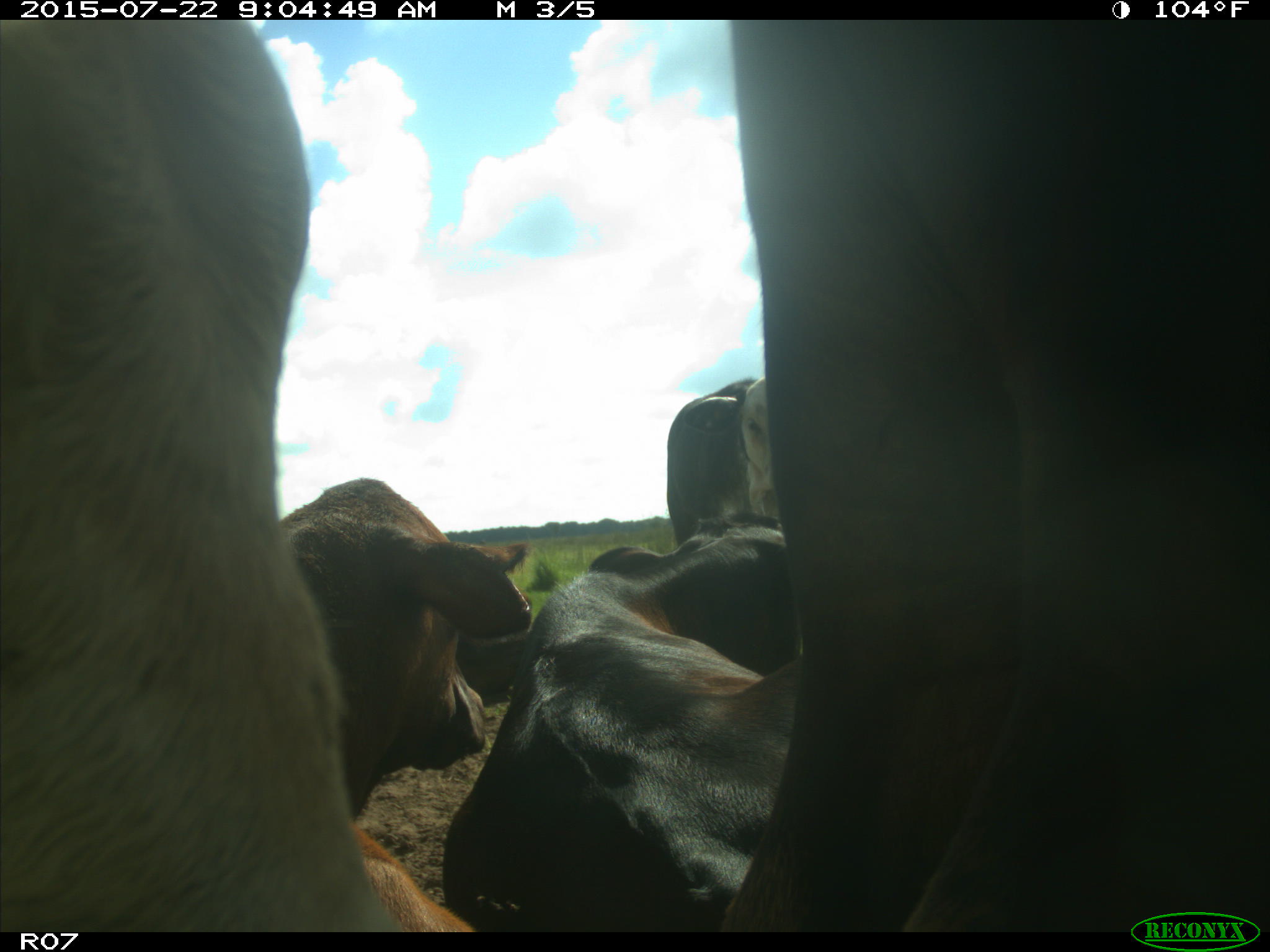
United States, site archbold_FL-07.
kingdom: Animalia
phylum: Chordata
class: Mammalia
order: Artiodactyla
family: Bovidae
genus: Bos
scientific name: Bos taurus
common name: domestic cow